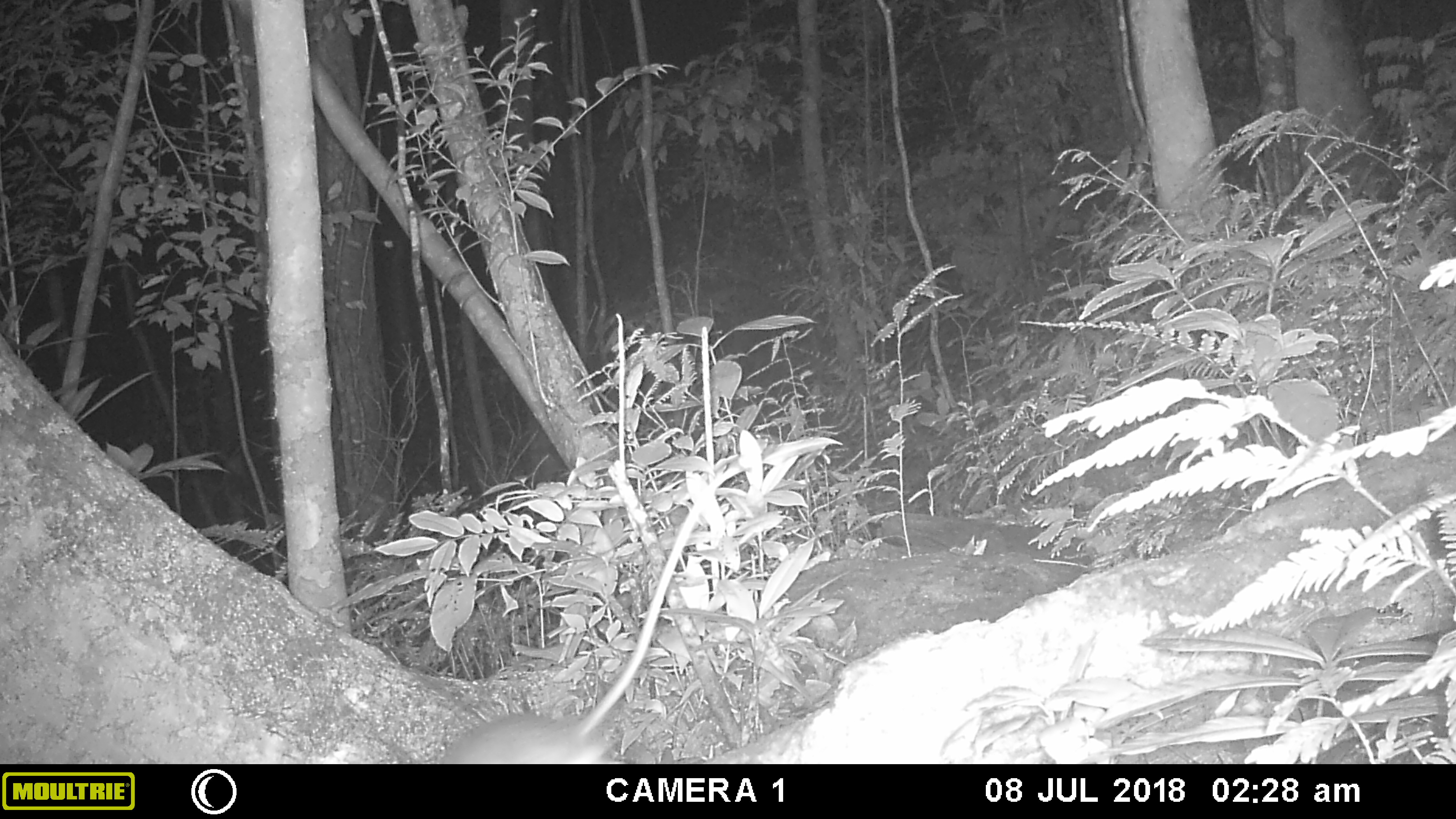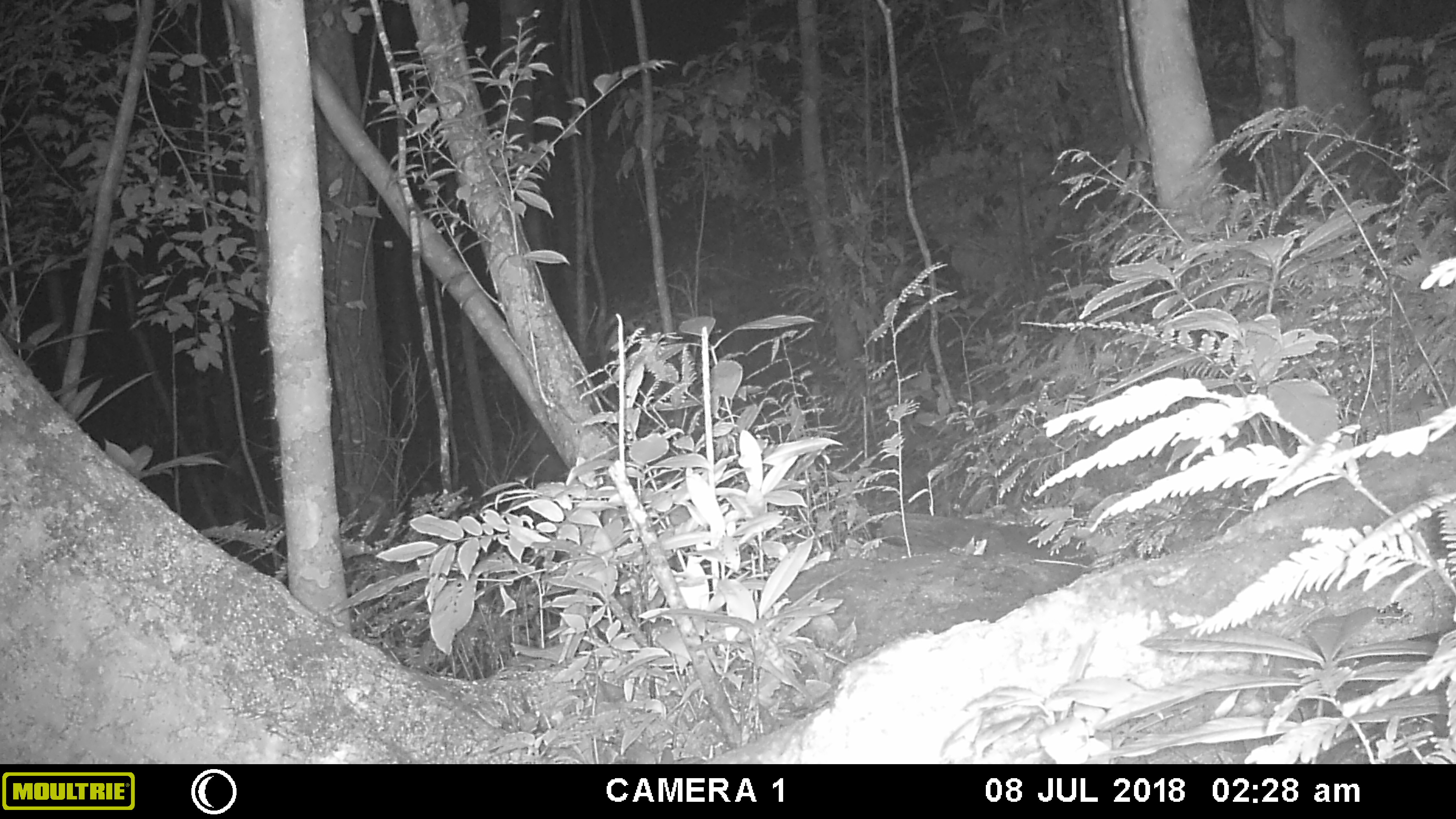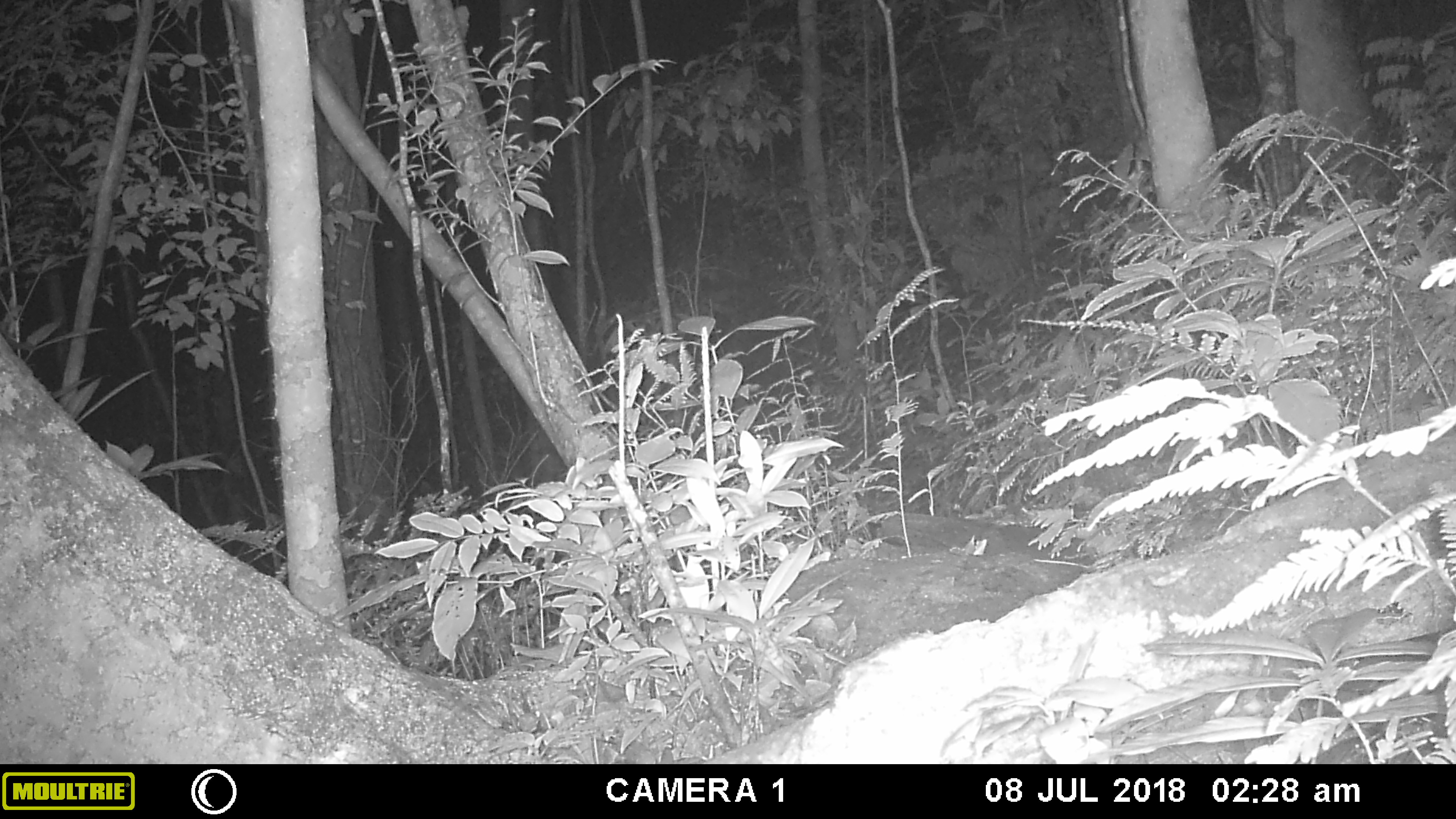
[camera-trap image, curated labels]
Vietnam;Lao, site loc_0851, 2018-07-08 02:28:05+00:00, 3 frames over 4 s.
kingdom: Animalia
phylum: Chordata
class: Mammalia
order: Rodentia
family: Muridae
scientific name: Muridae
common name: old-world mice and rats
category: unidentified murid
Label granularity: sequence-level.